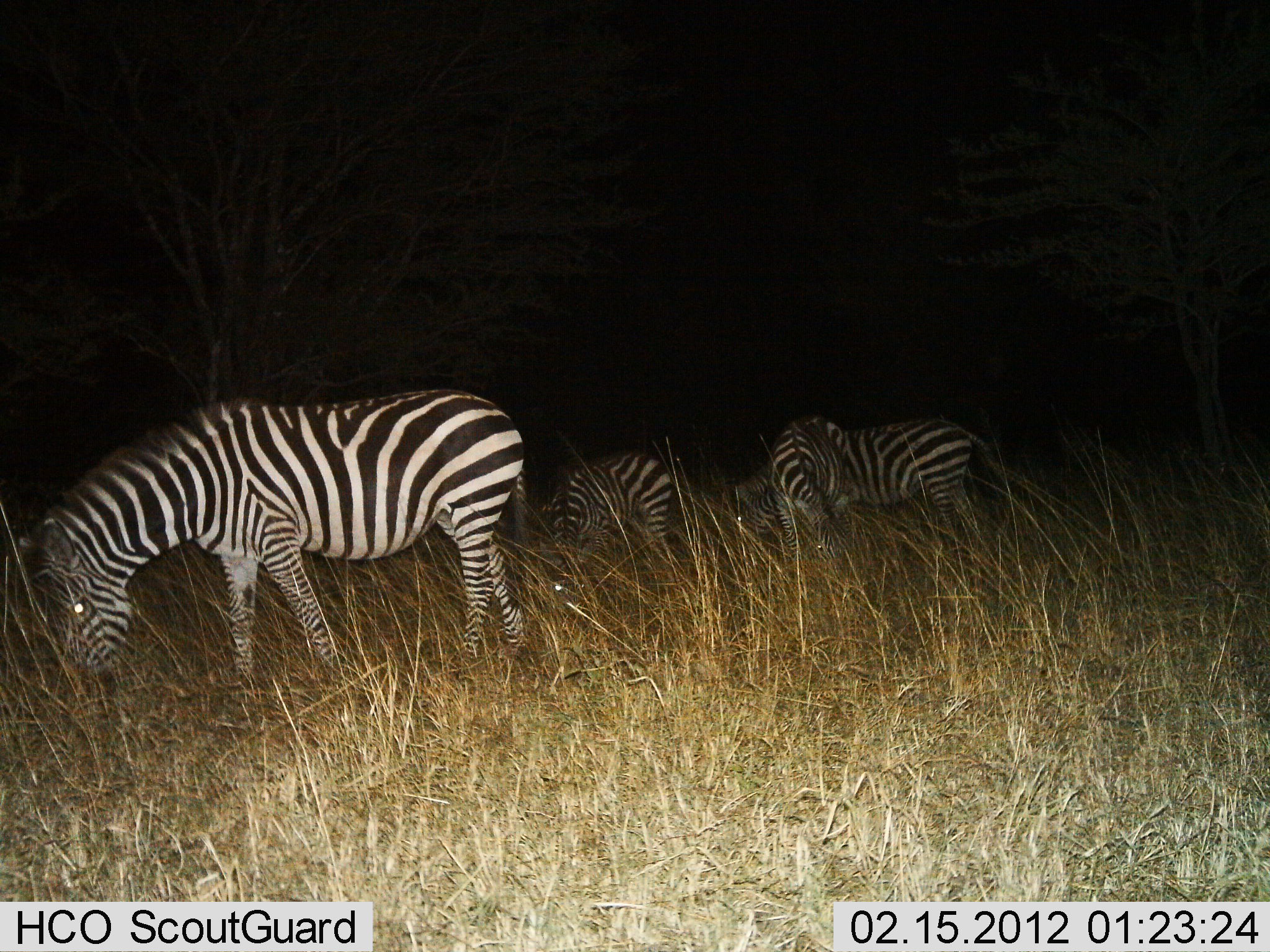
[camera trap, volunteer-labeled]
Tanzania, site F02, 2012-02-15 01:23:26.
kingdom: Animalia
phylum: Chordata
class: Mammalia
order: Perissodactyla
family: Equidae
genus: Equus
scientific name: Equus quagga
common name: plains zebra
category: zebra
Zebra (plains zebra) (Equus quagga), count 4. Behavior (volunteer vote fractions): standing 15%, resting 8%, moving 0%, interacting 0%. Young present (vote fraction): 0%. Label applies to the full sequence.